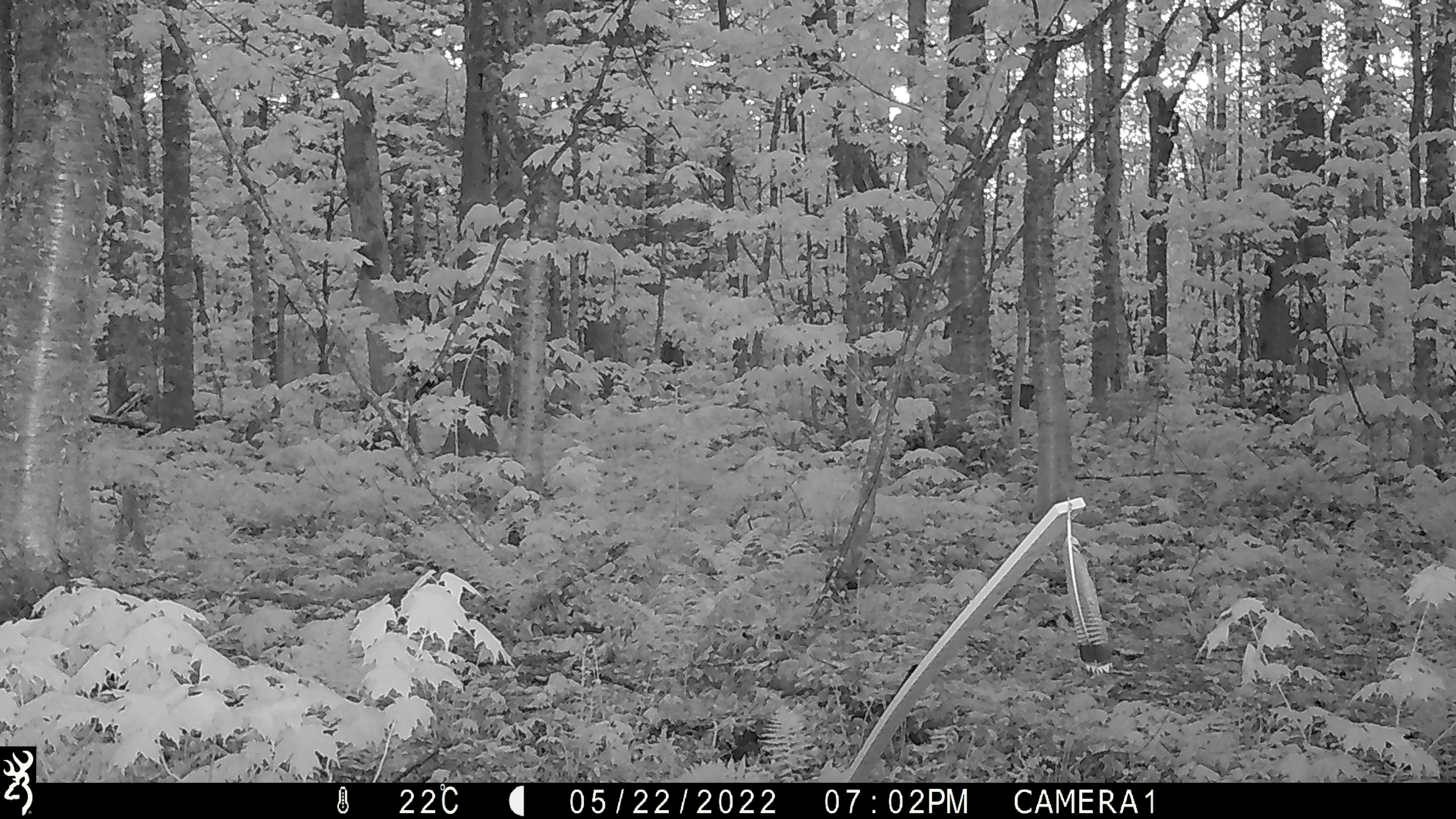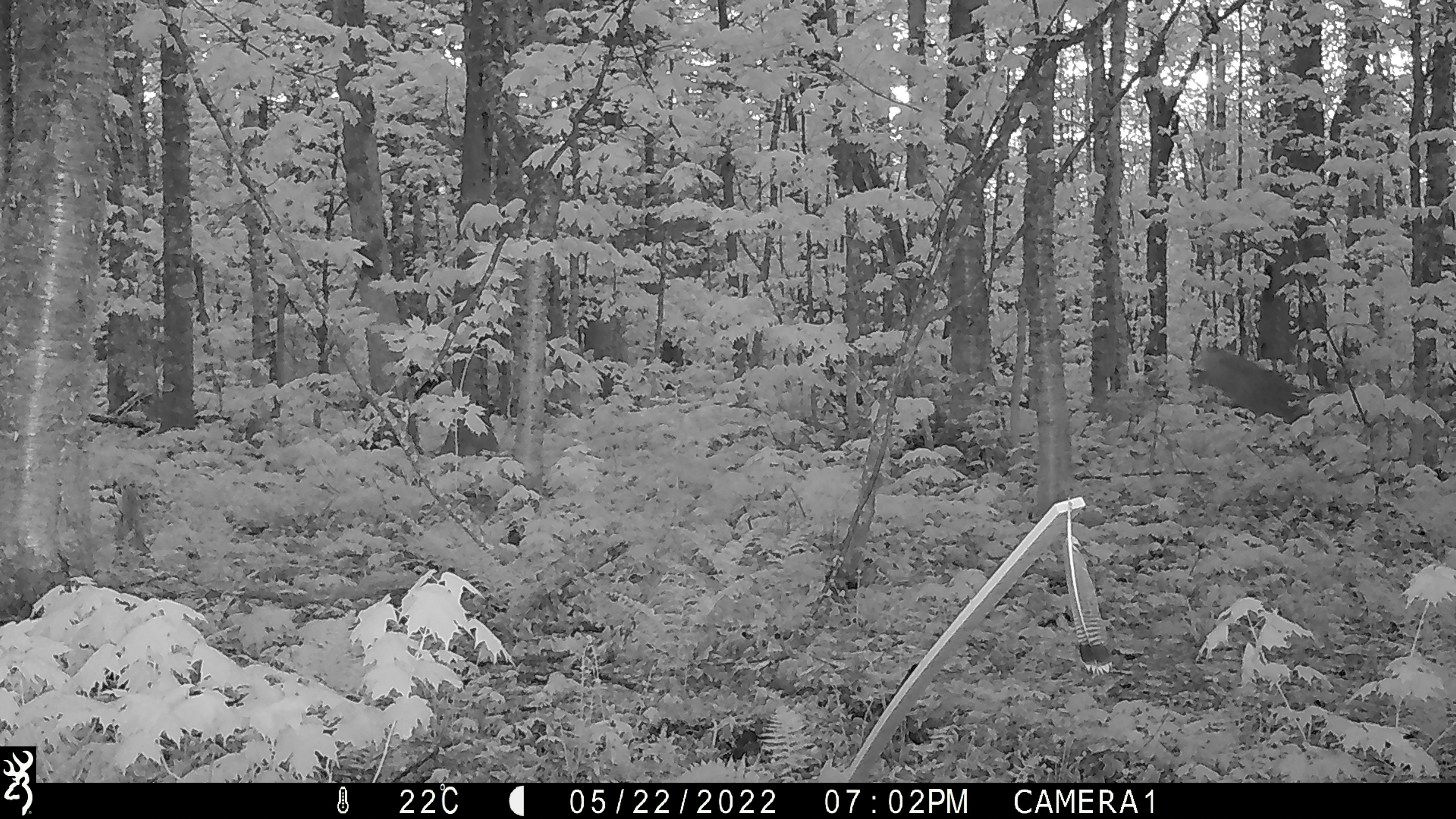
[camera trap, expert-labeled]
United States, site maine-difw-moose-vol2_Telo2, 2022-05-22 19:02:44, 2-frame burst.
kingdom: Animalia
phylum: Chordata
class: Mammalia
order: Artiodactyla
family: Cervidae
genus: Odocoileus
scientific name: Odocoileus virginianus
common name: white-tailed deer